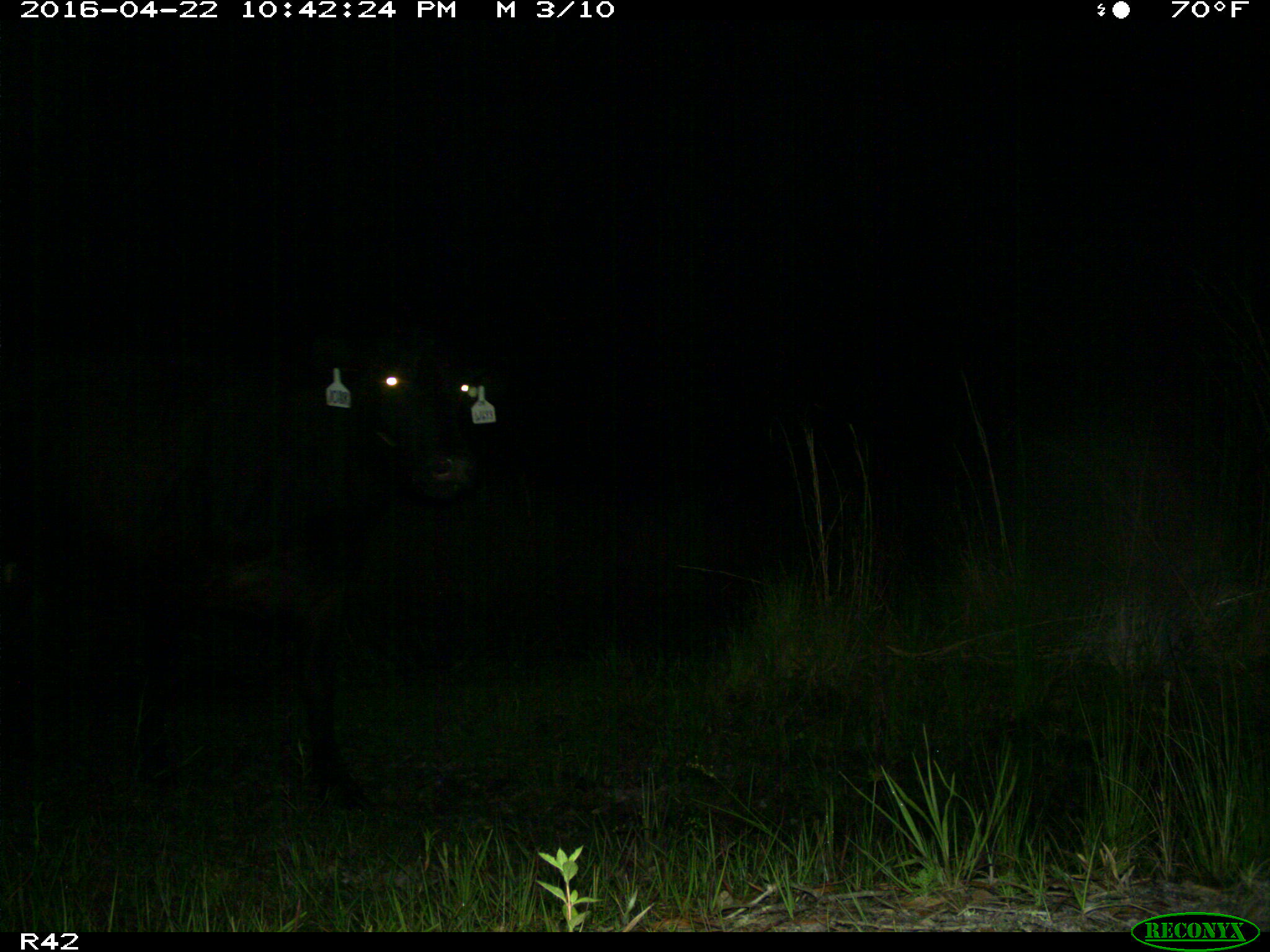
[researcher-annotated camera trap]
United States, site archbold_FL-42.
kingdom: Animalia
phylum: Chordata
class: Mammalia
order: Artiodactyla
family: Bovidae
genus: Bos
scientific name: Bos taurus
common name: domestic cow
Bos taurus (domestic cow).